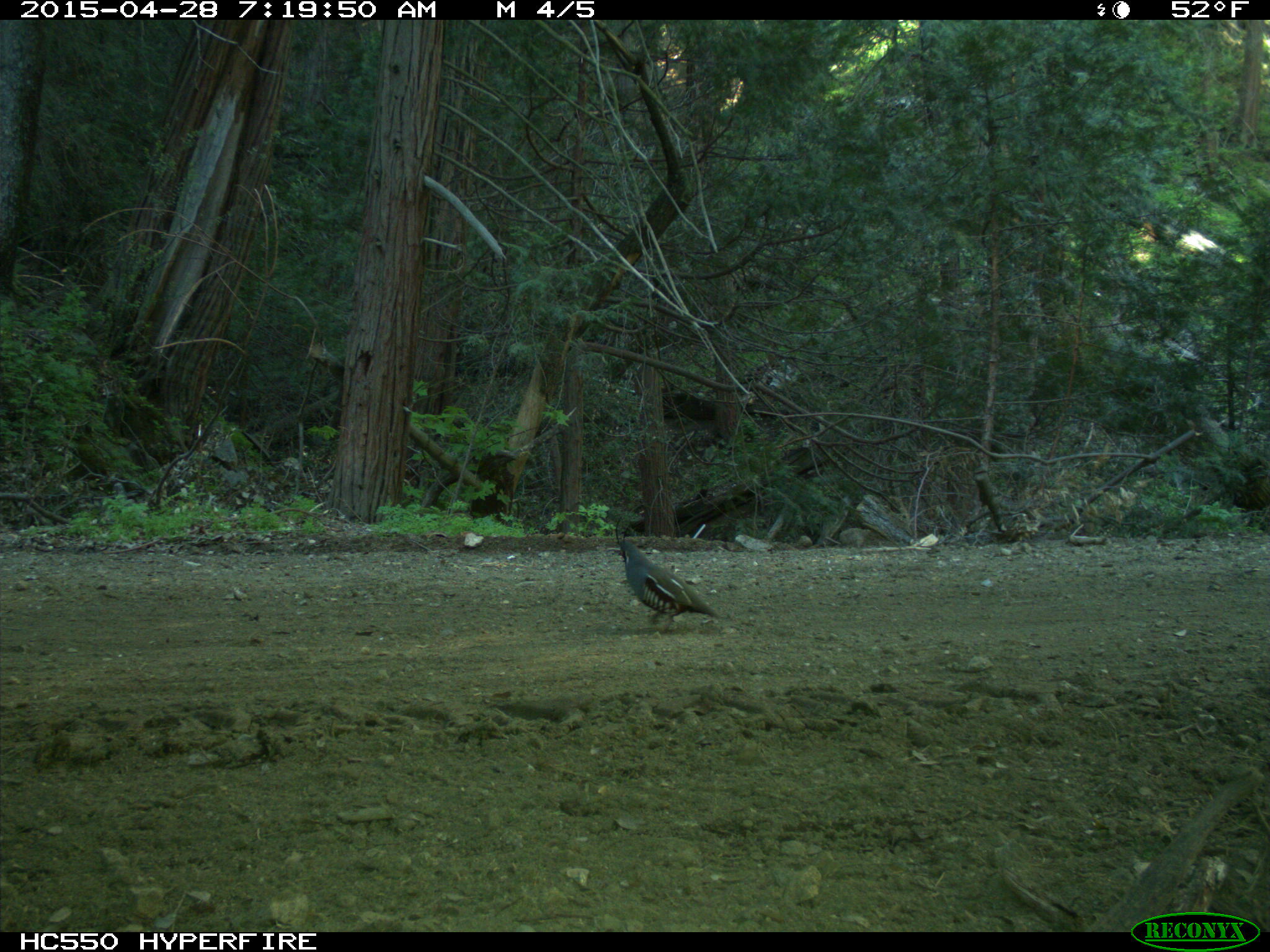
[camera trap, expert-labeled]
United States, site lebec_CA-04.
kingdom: Animalia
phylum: Chordata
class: Aves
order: Galliformes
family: Odontophoridae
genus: Callipepla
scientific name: Callipepla californica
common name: california quail